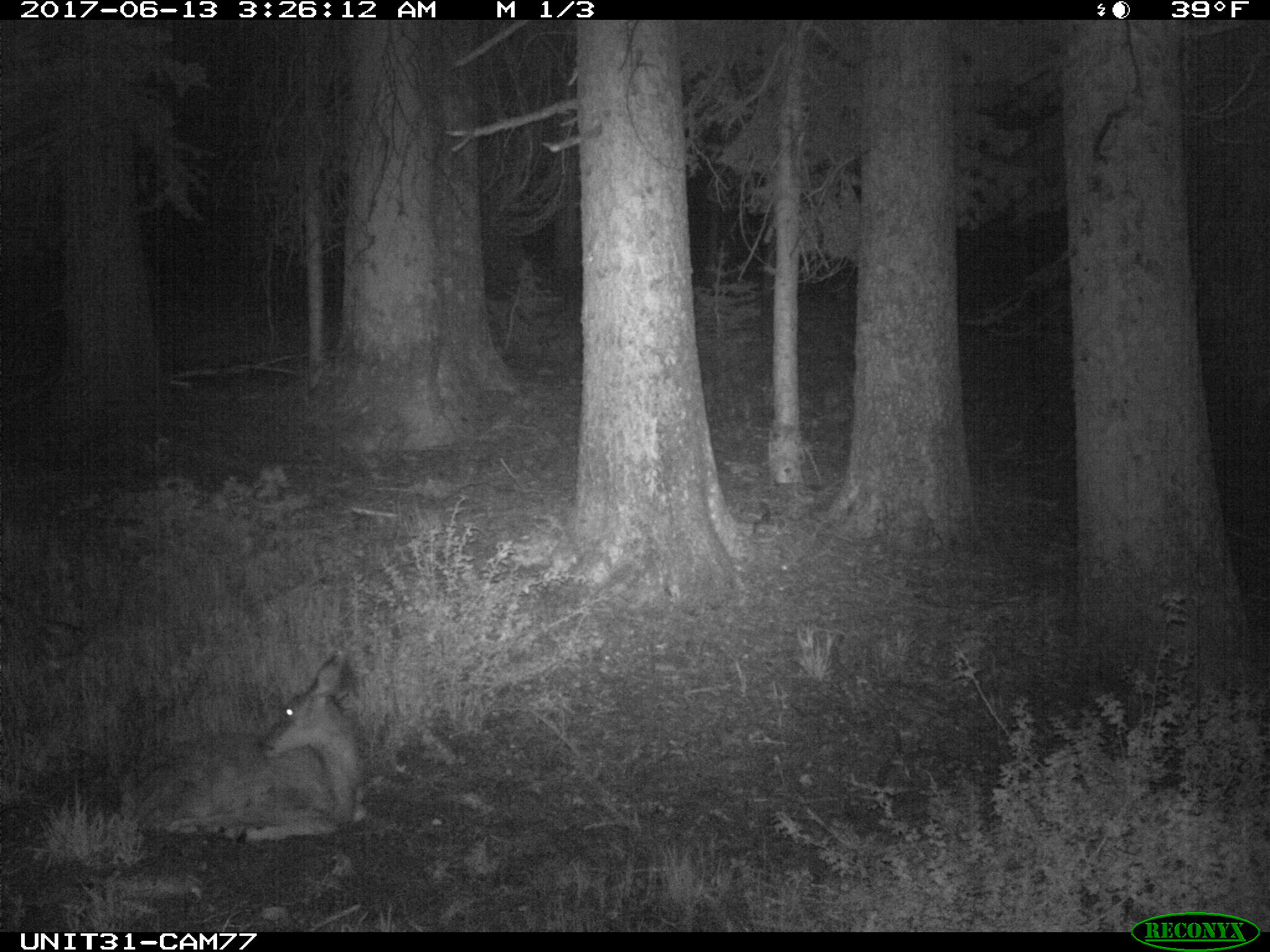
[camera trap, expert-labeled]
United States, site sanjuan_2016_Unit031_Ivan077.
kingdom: Animalia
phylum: Chordata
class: Mammalia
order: Artiodactyla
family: Cervidae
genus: Odocoileus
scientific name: Odocoileus hemionus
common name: mule deer